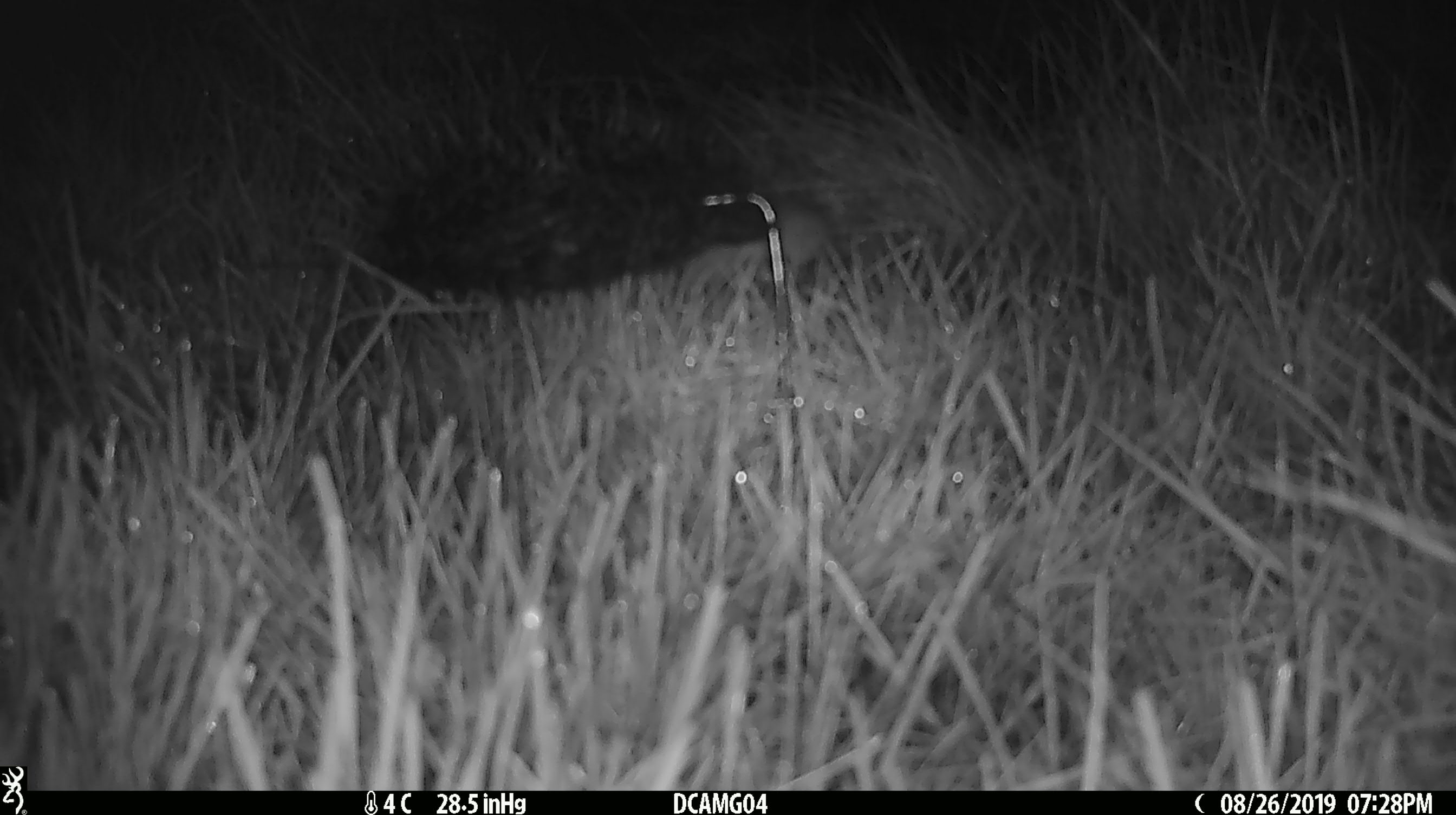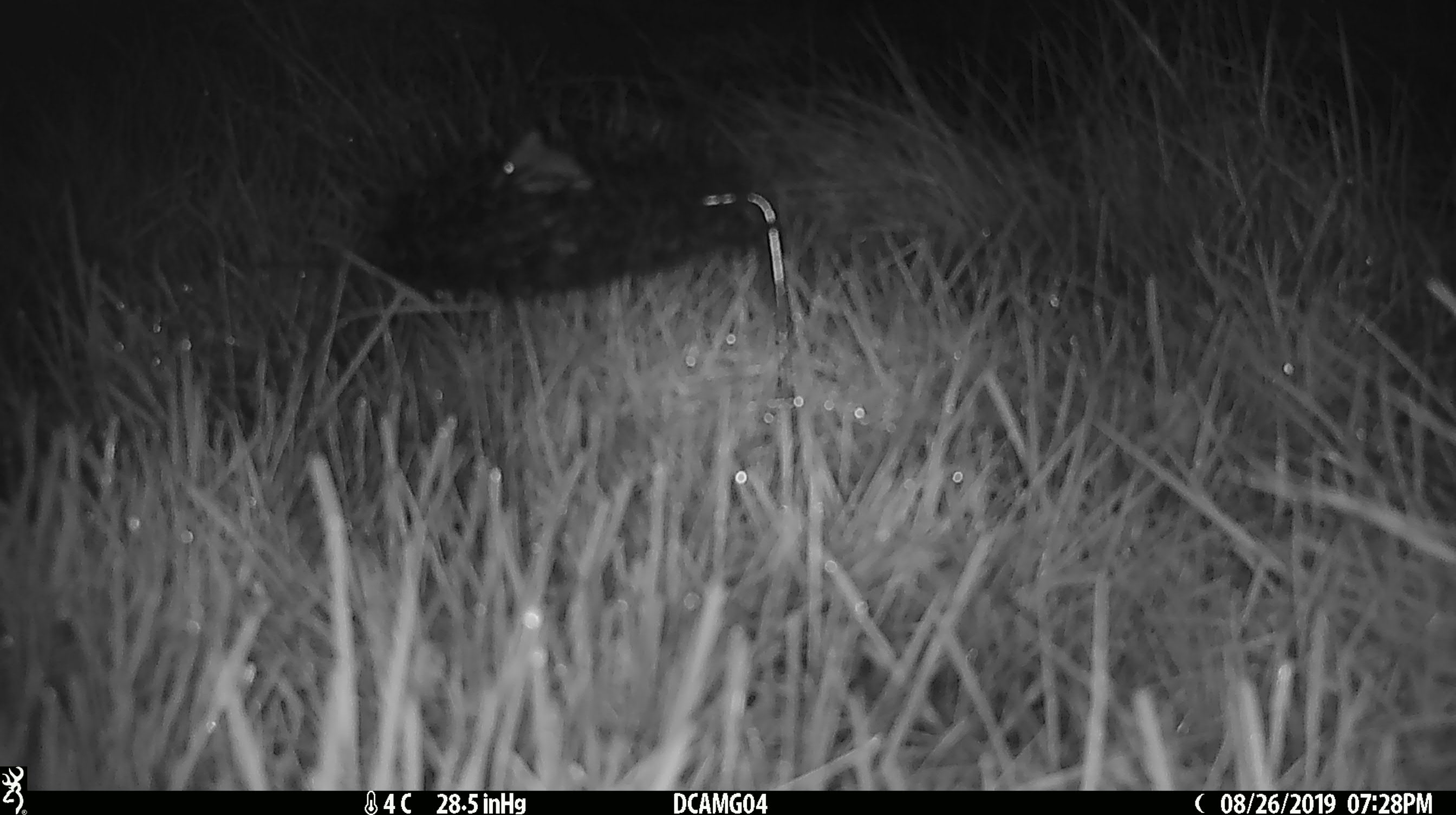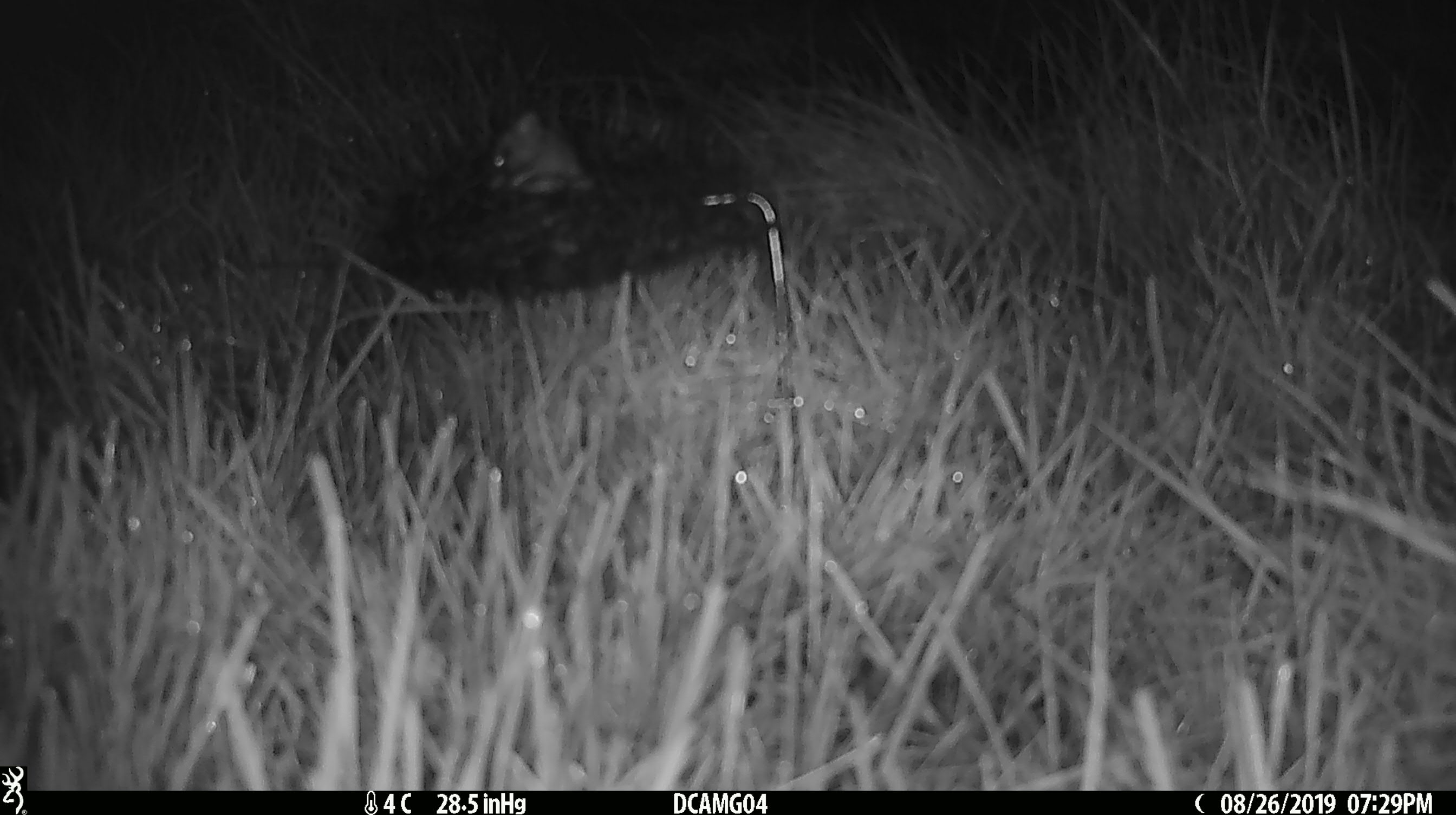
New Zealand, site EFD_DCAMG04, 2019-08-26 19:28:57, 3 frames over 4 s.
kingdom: Animalia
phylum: Chordata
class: Mammalia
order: Rodentia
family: Muridae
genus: Mus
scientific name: Mus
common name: mouse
Mouse (Mus).